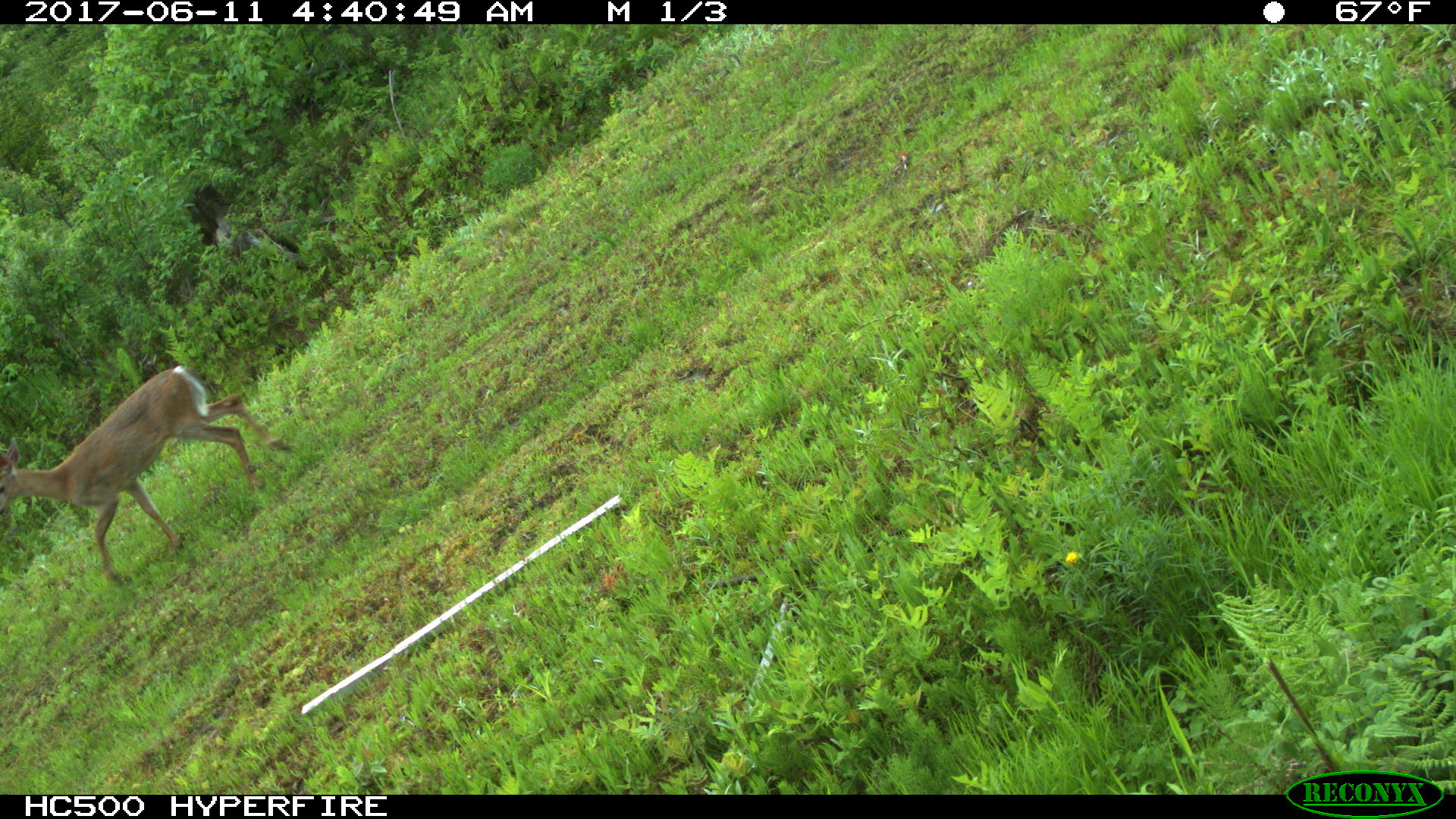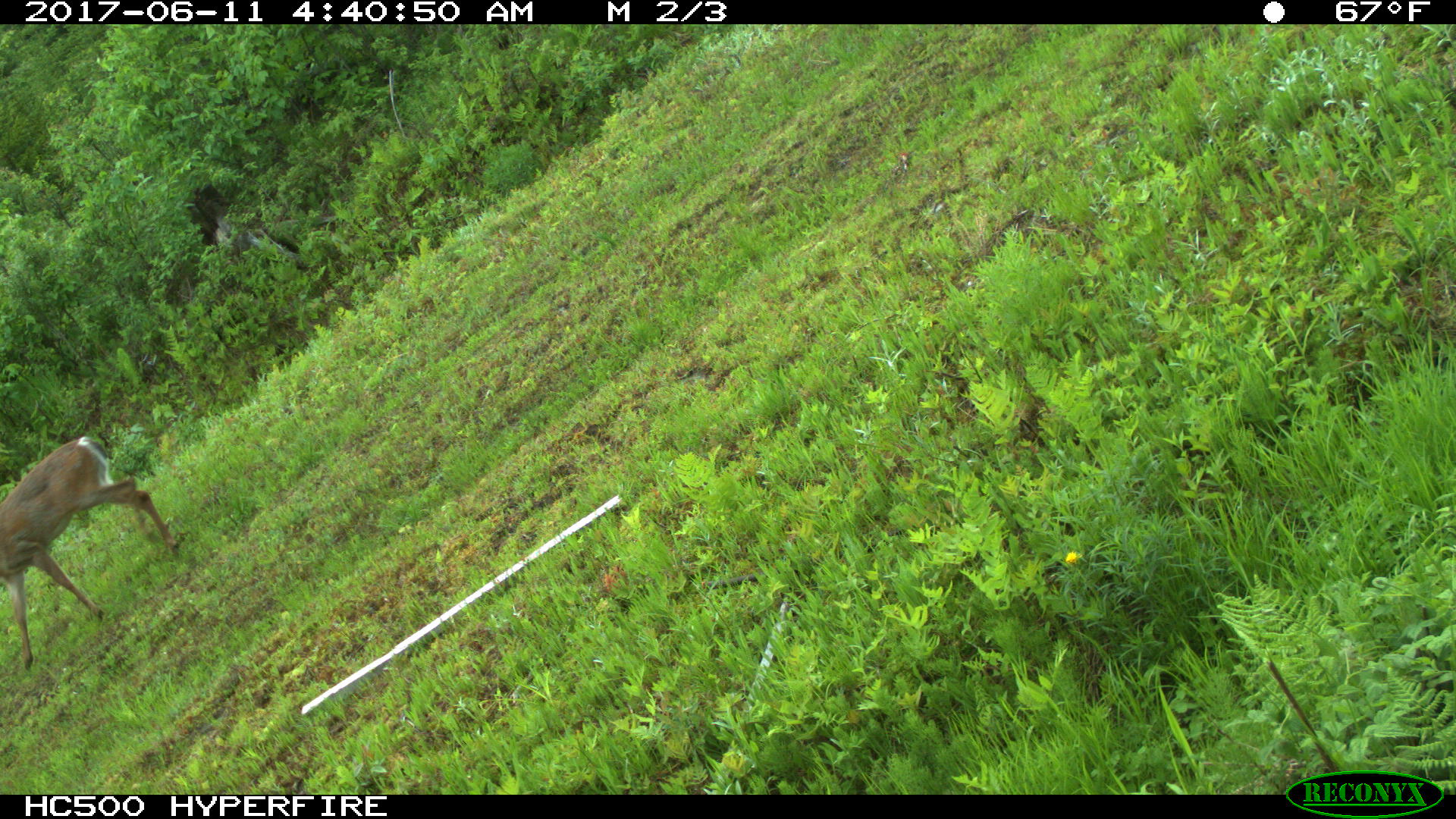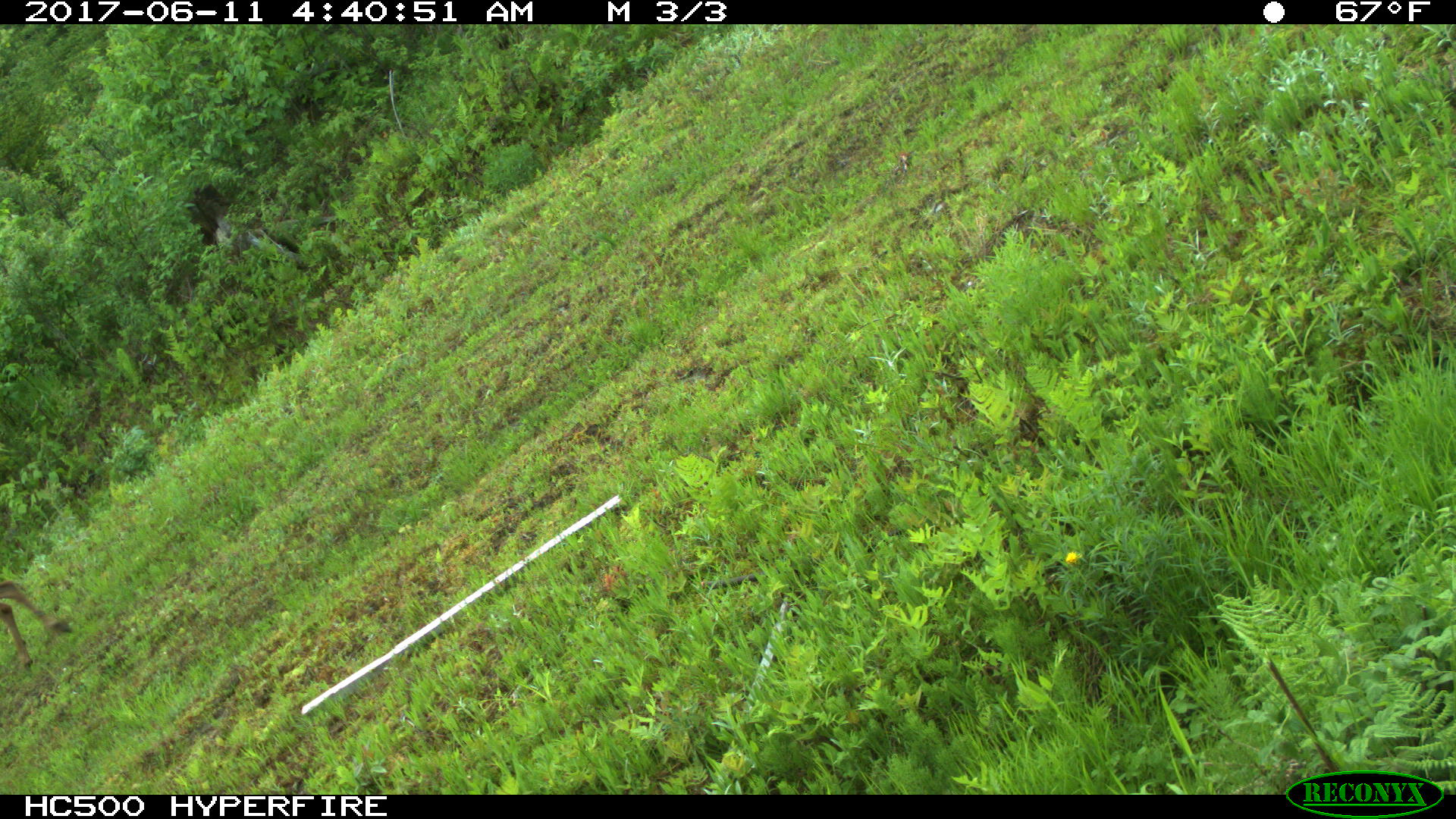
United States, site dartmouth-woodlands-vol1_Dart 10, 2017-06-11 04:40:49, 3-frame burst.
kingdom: Animalia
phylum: Chordata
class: Mammalia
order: Artiodactyla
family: Cervidae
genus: Odocoileus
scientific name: Odocoileus virginianus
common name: white-tailed deer